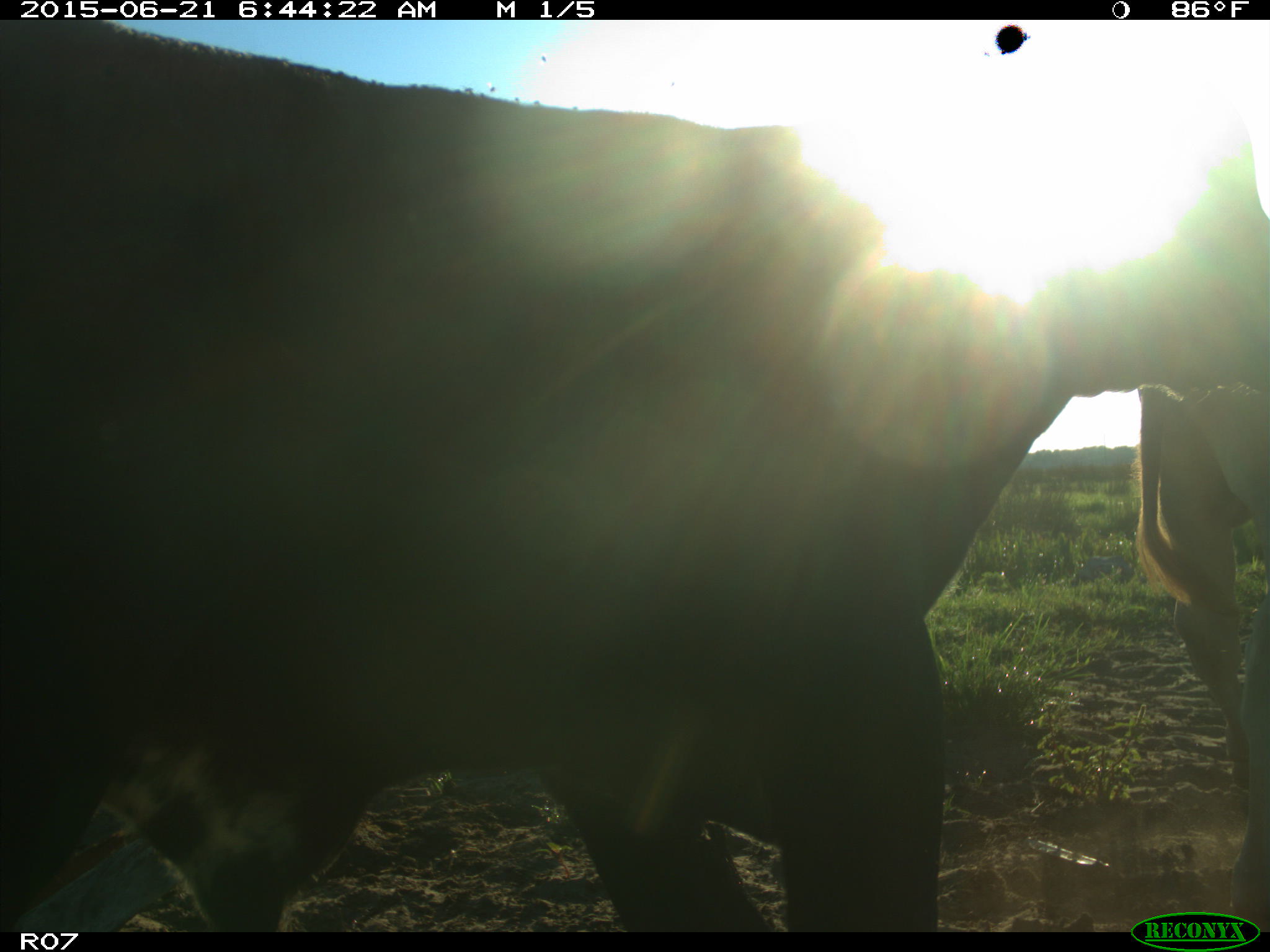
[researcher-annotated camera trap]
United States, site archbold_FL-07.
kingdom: Animalia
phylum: Chordata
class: Mammalia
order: Artiodactyla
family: Bovidae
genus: Bos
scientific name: Bos taurus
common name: domestic cow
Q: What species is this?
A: Bos taurus (domestic cow).